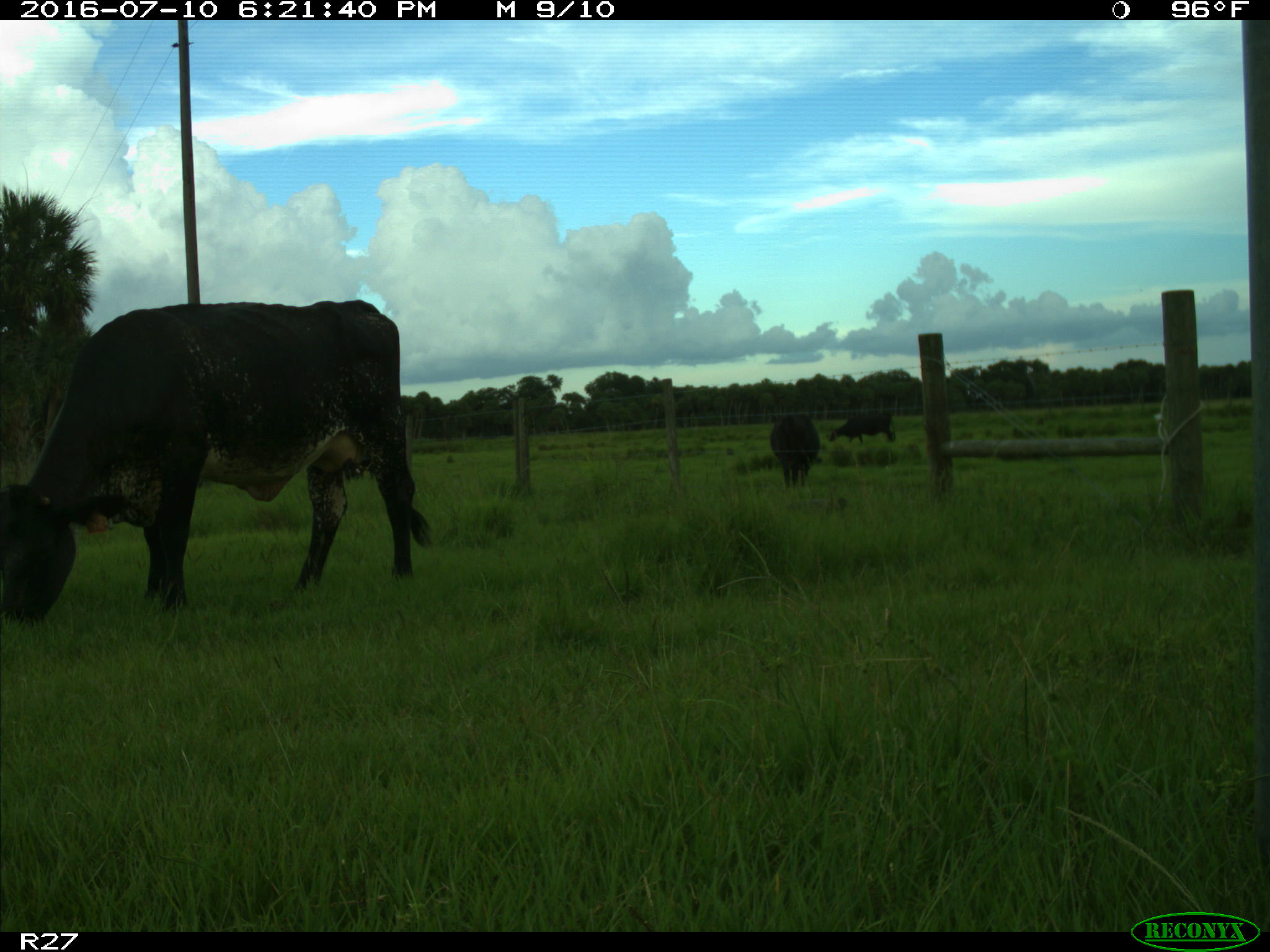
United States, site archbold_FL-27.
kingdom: Animalia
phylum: Chordata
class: Mammalia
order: Artiodactyla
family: Bovidae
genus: Bos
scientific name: Bos taurus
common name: domestic cow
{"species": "Bos taurus (domestic cow)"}